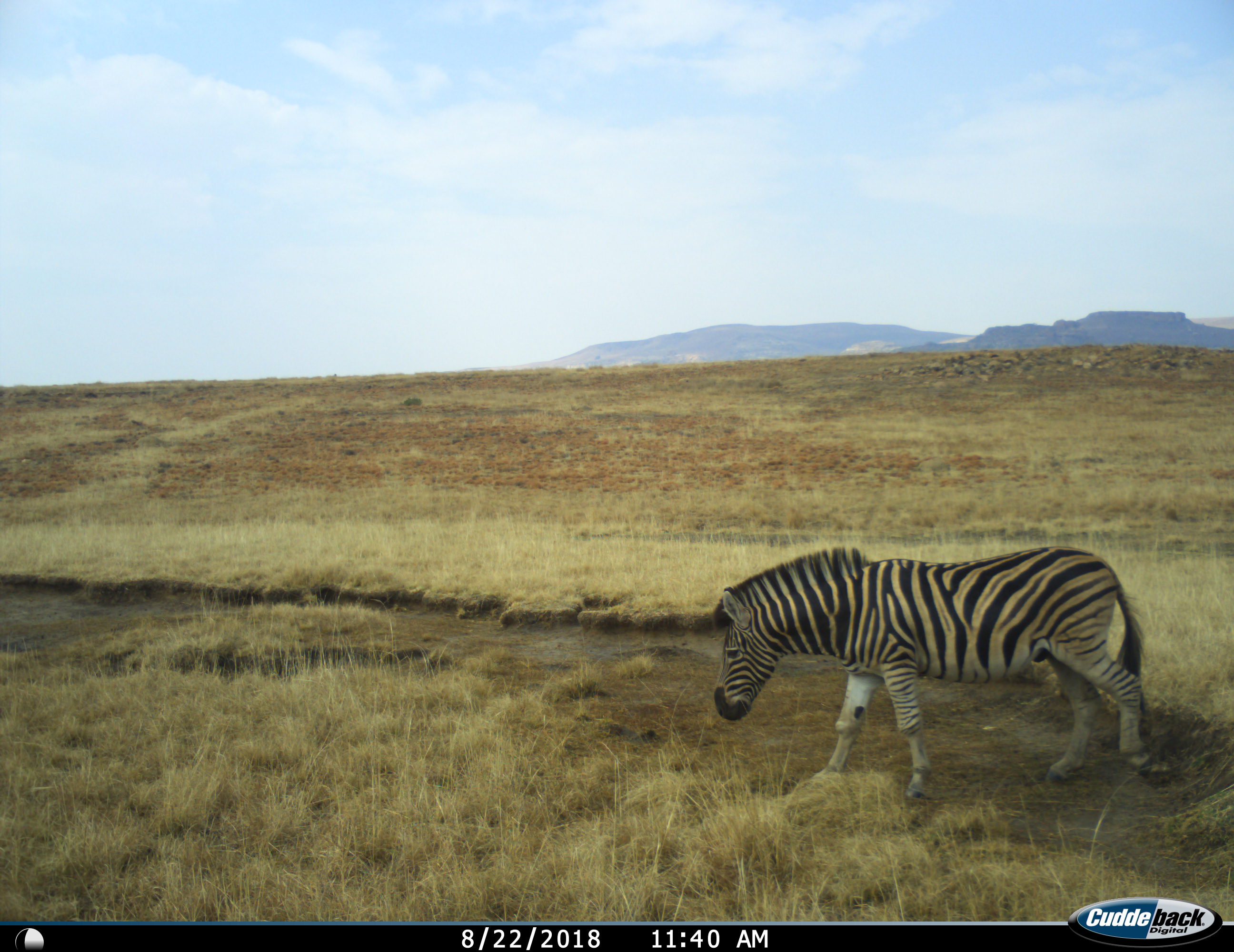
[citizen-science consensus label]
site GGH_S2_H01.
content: unidentified animal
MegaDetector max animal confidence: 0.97